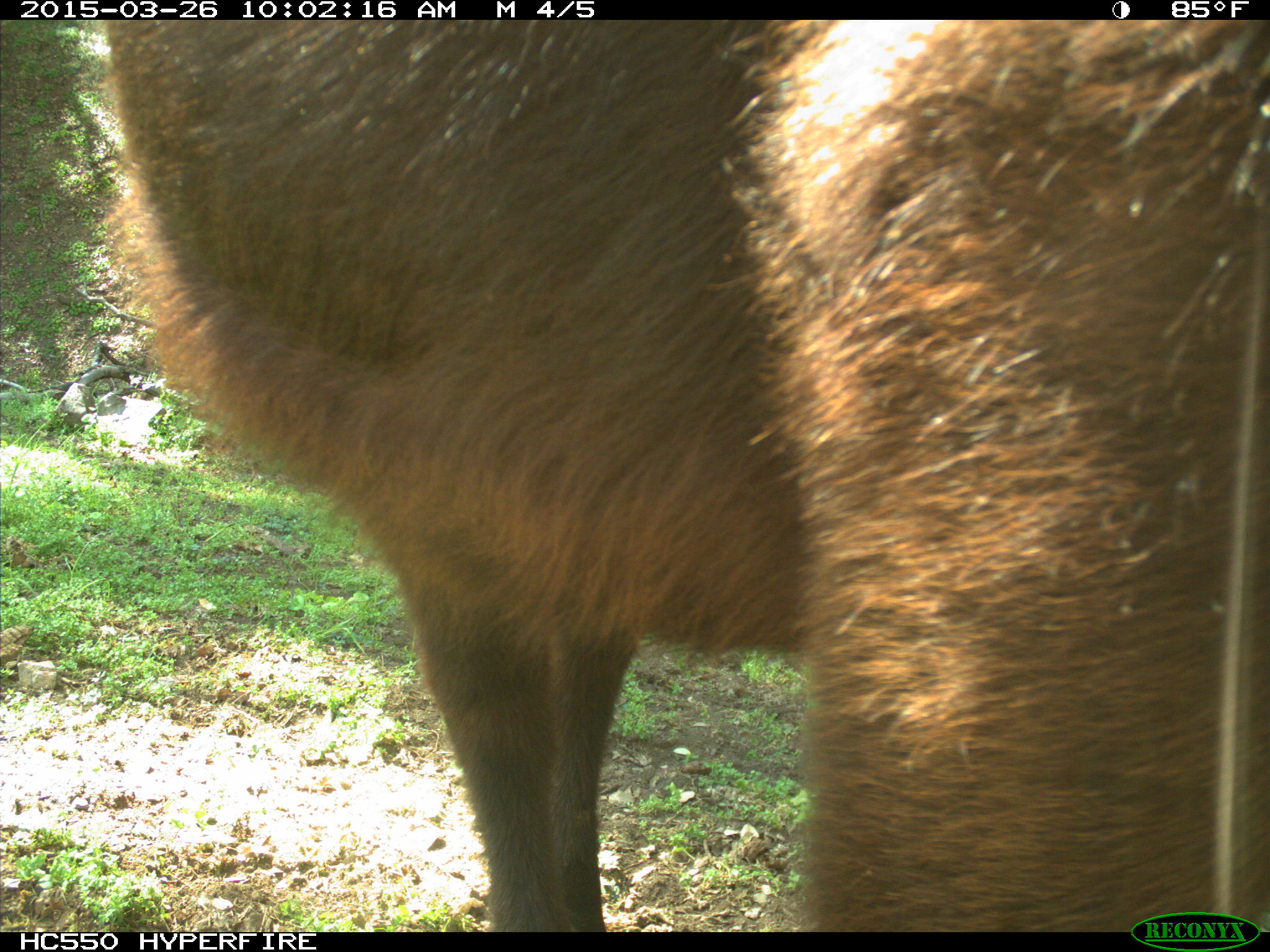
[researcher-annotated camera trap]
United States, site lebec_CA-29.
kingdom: Animalia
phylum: Chordata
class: Mammalia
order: Artiodactyla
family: Bovidae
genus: Bos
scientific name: Bos taurus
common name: domestic cow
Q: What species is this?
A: Bos taurus (domestic cow).